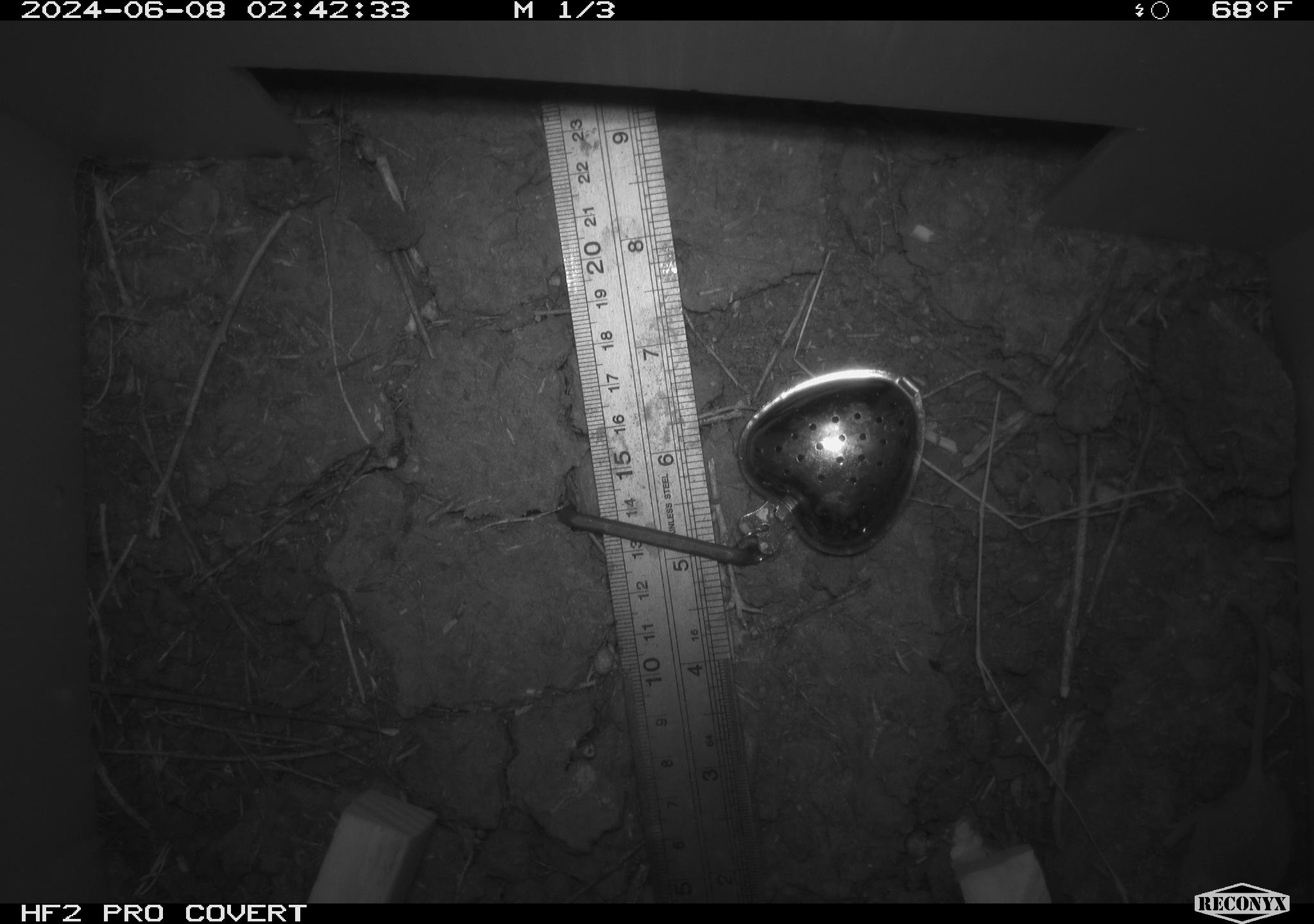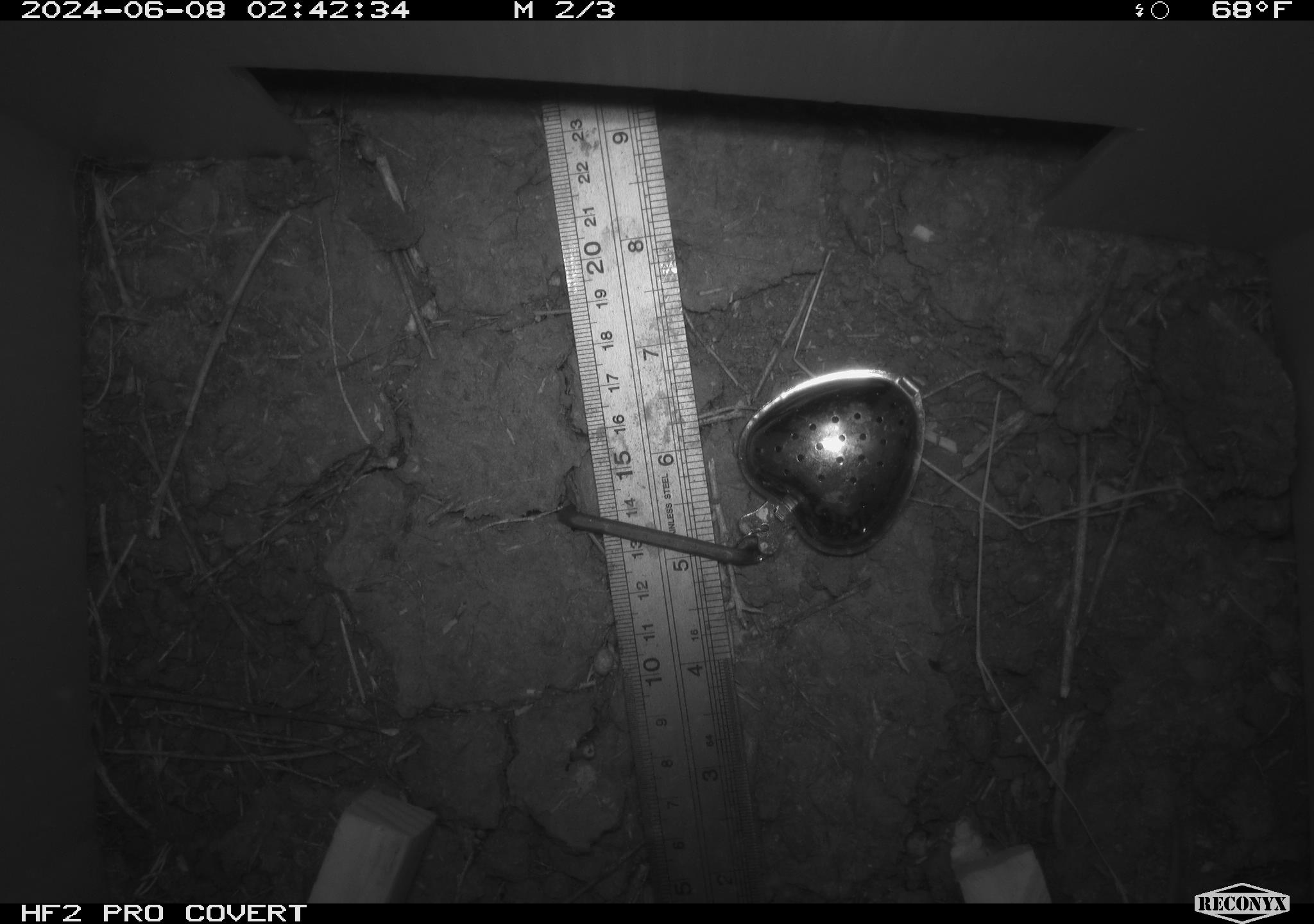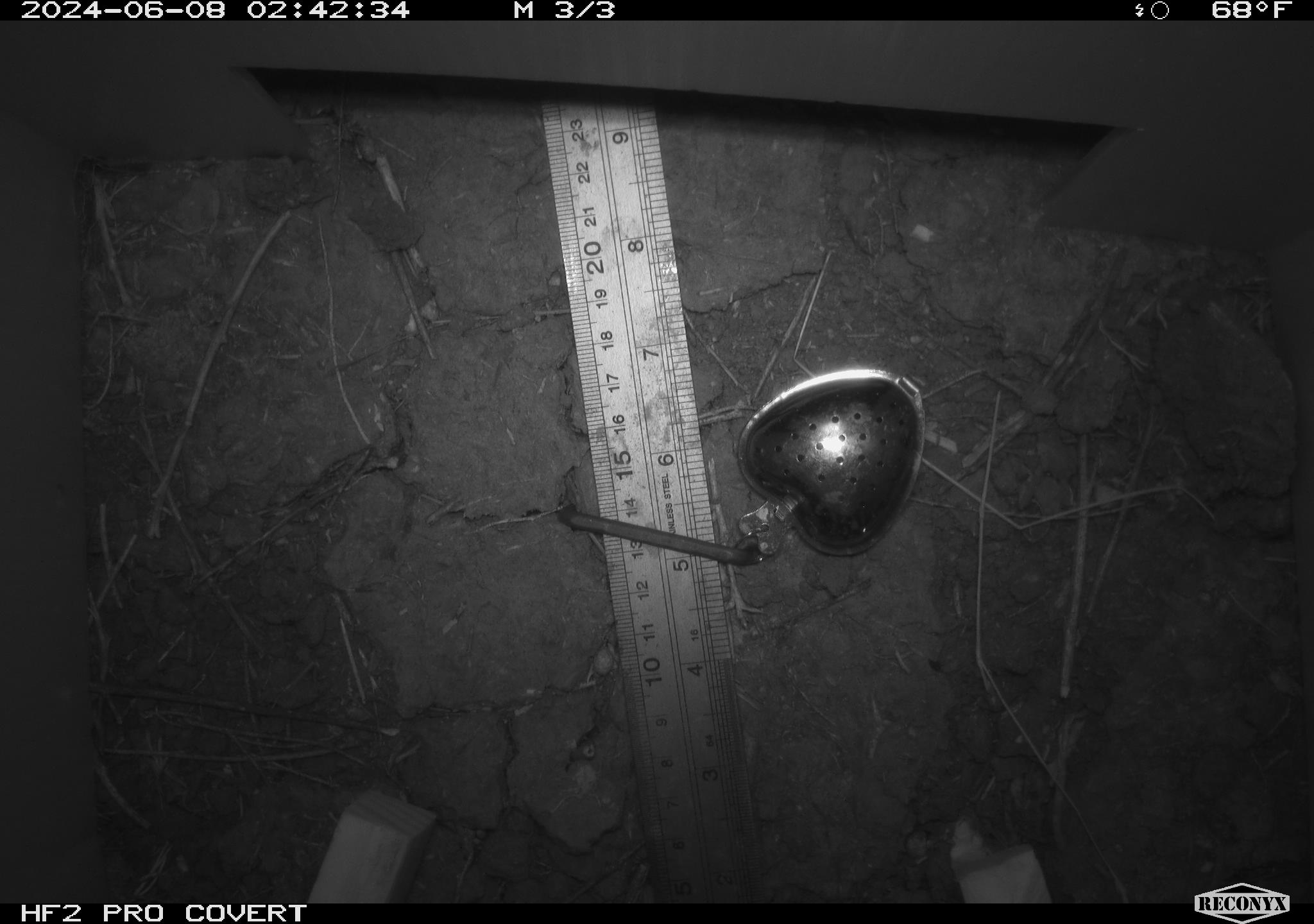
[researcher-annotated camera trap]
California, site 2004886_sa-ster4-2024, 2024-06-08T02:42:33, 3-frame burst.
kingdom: Animalia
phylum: Chordata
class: Mammalia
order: Rodentia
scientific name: Rodentia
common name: mouse species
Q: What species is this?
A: Mouse species (Rodentia).